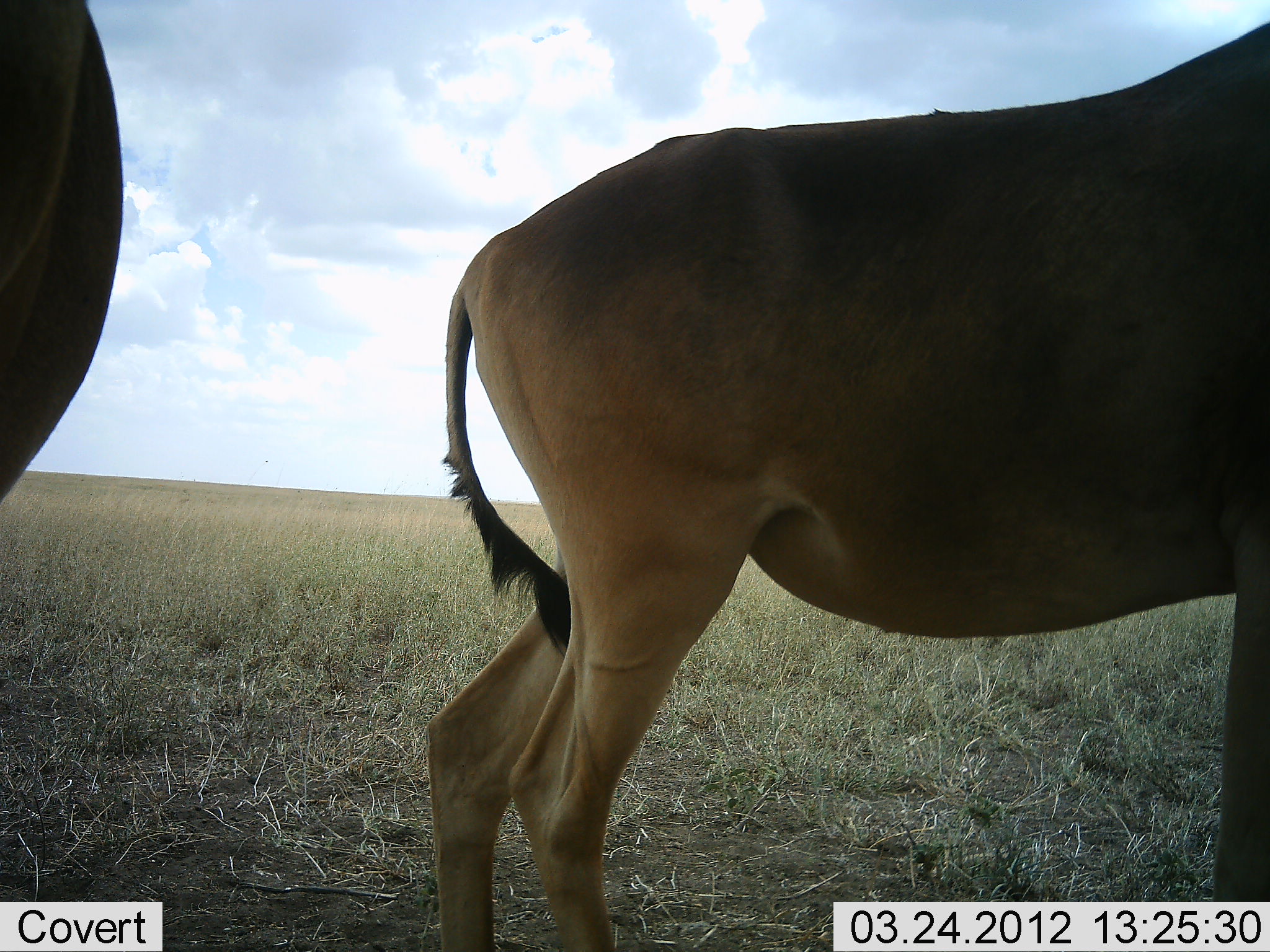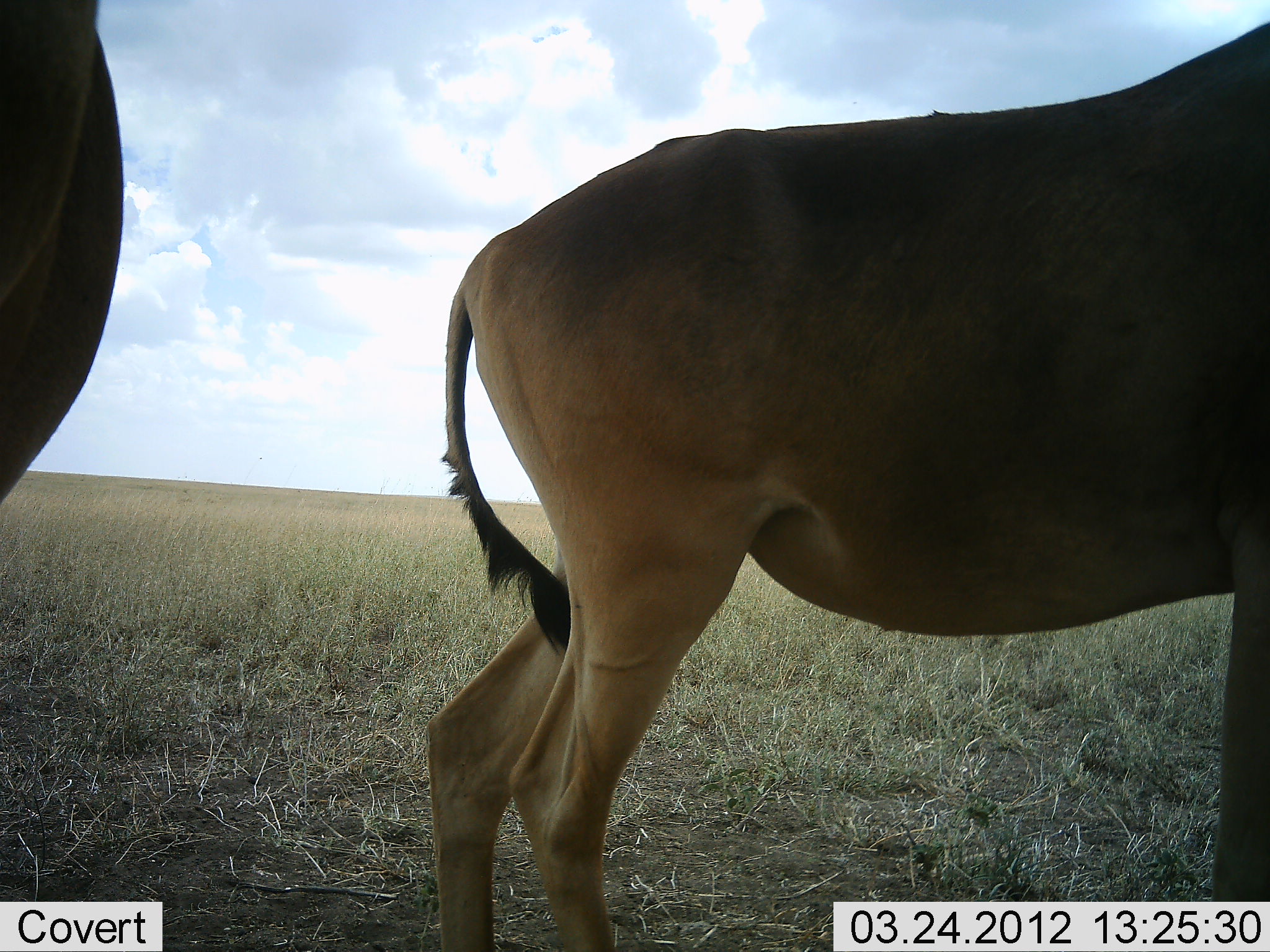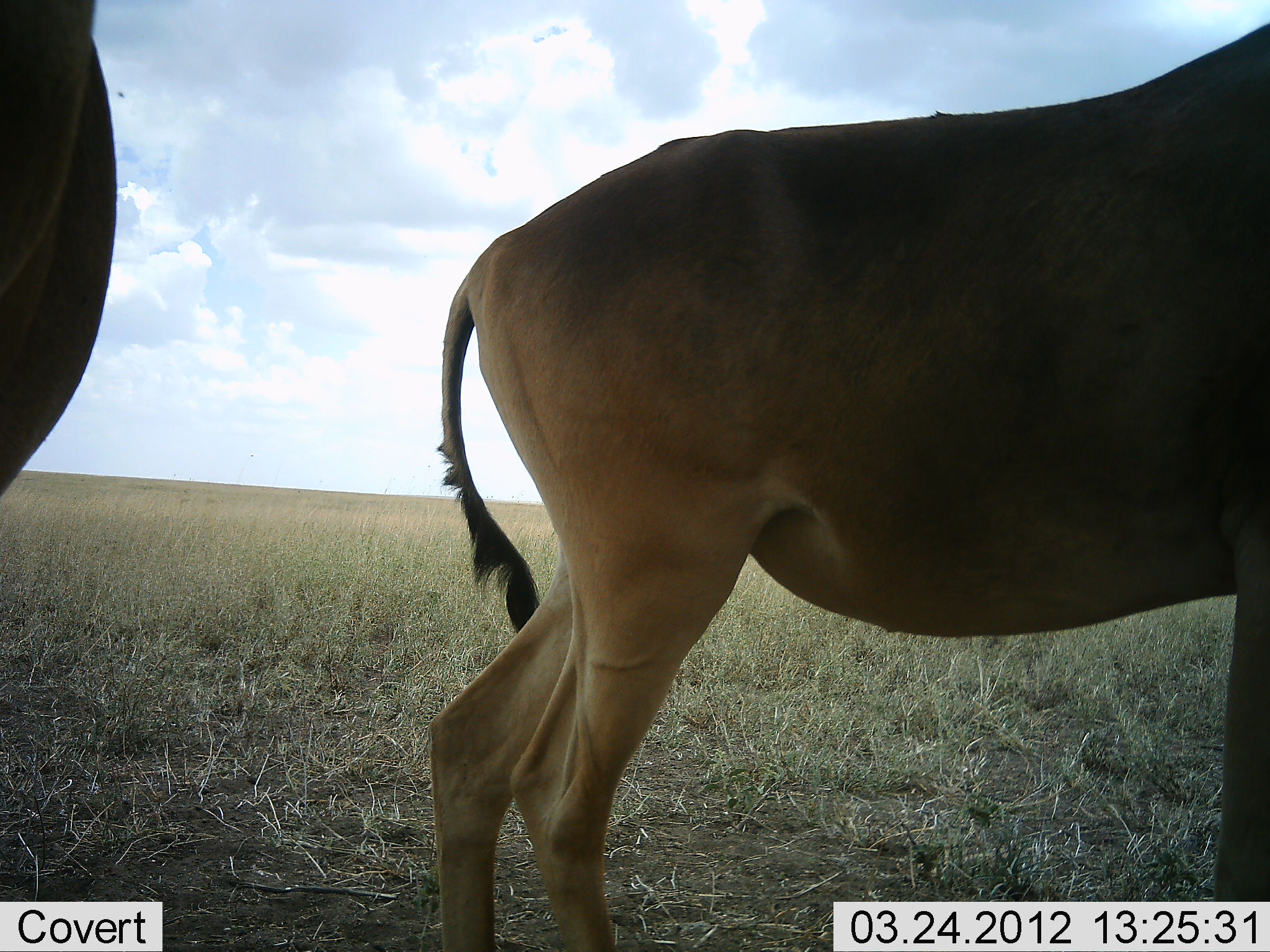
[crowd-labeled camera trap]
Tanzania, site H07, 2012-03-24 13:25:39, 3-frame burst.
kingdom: Animalia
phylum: Chordata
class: Mammalia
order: Artiodactyla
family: Bovidae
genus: Alcelaphus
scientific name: Alcelaphus buselaphus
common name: hartebeest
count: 2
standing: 95%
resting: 0%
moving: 5%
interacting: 0%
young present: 0%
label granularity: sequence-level